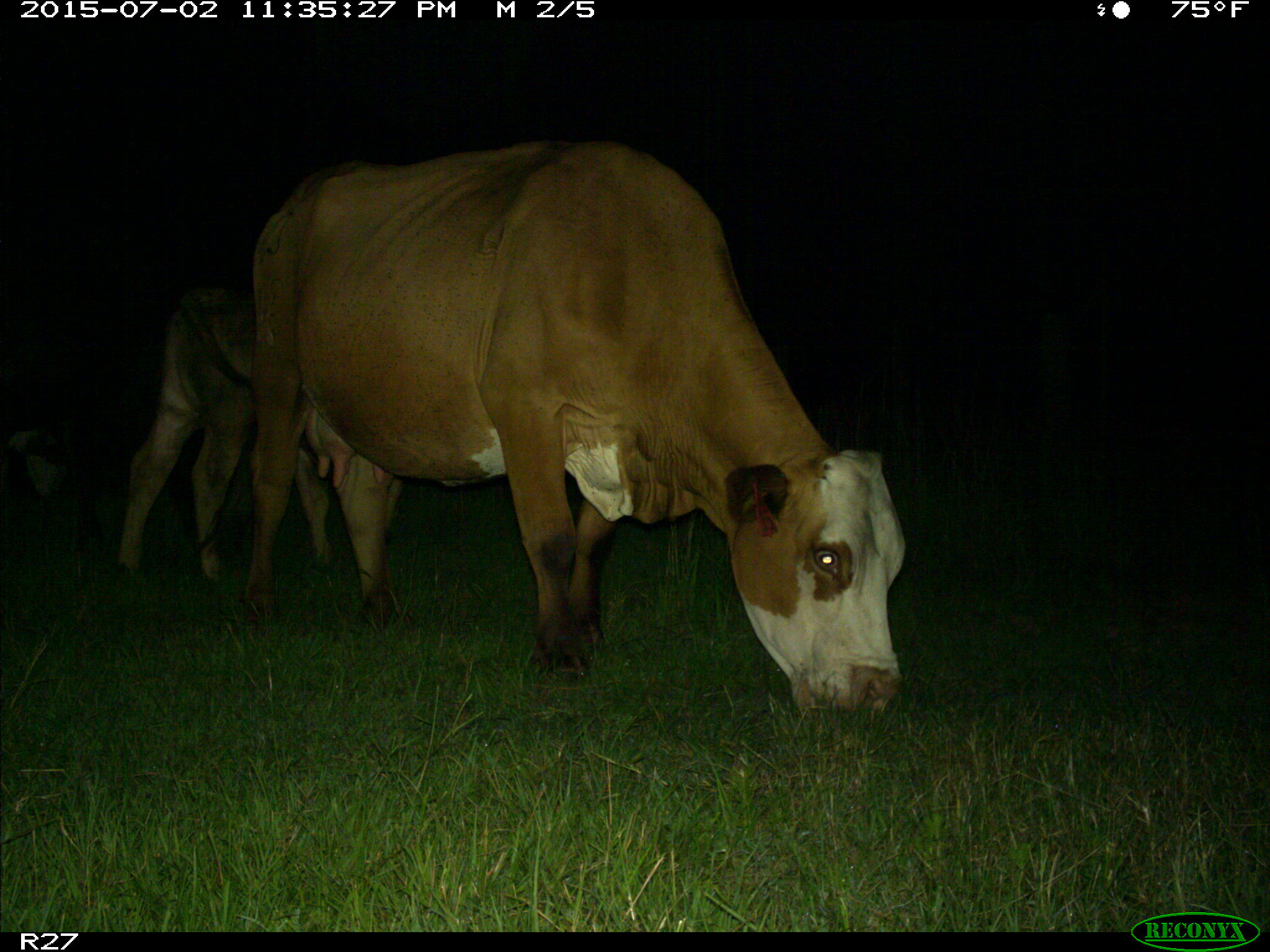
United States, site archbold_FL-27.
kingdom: Animalia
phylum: Chordata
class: Mammalia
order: Artiodactyla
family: Bovidae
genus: Bos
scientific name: Bos taurus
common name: domestic cow